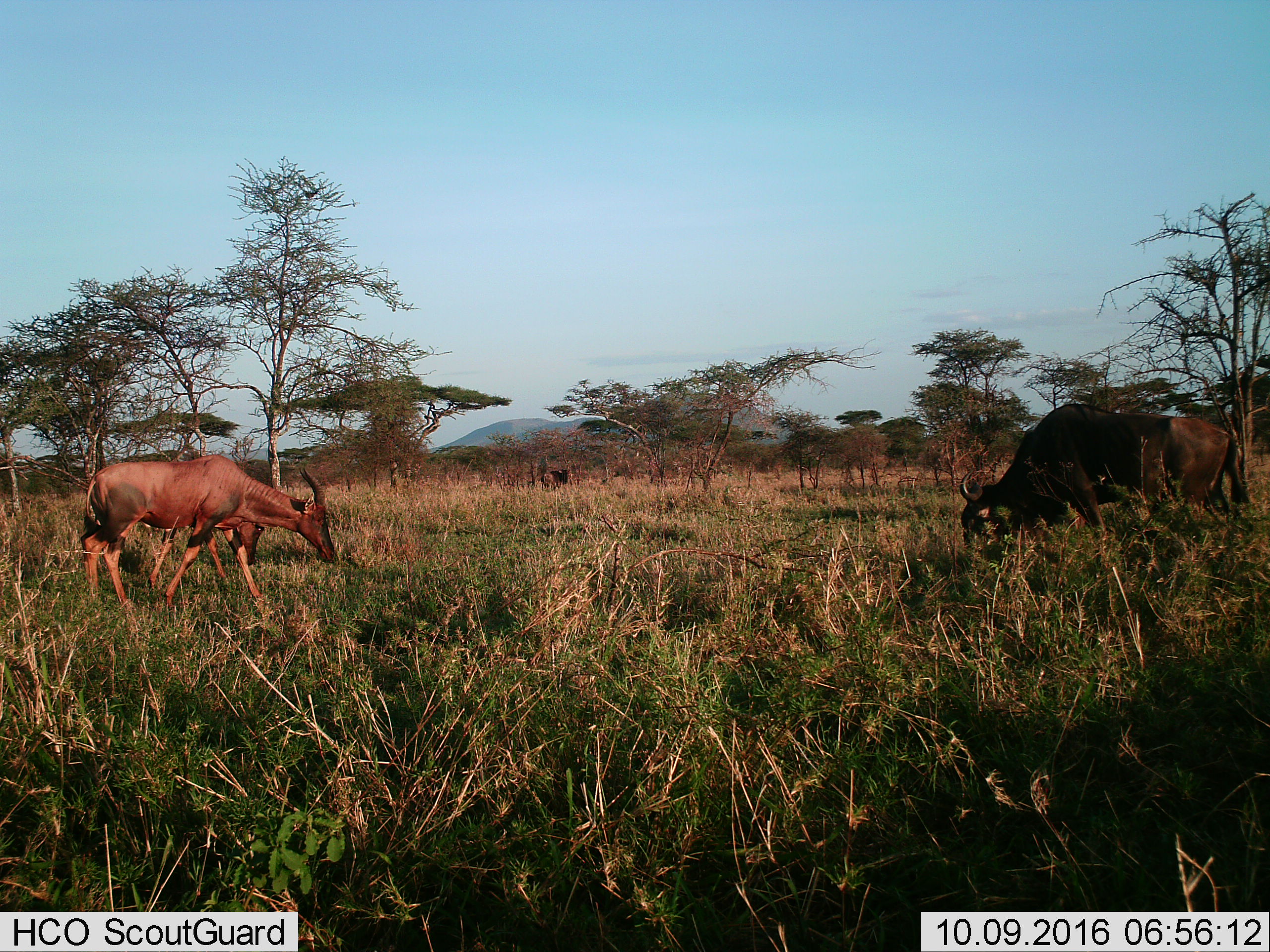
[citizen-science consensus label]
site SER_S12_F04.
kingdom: Animalia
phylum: Chordata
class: Mammalia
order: Artiodactyla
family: Bovidae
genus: Damaliscus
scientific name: Damaliscus lunatus jimela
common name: topi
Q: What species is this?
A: Topi (Damaliscus lunatus jimela).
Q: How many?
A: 2.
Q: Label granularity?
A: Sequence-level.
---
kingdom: Animalia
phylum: Chordata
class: Mammalia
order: Artiodactyla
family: Bovidae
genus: Connochaetes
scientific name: Connochaetes taurinus taurinus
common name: blue wildebeest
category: wildebeestblue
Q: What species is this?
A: Wildebeestblue (blue wildebeest) (Connochaetes taurinus taurinus).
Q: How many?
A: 1.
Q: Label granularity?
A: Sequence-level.